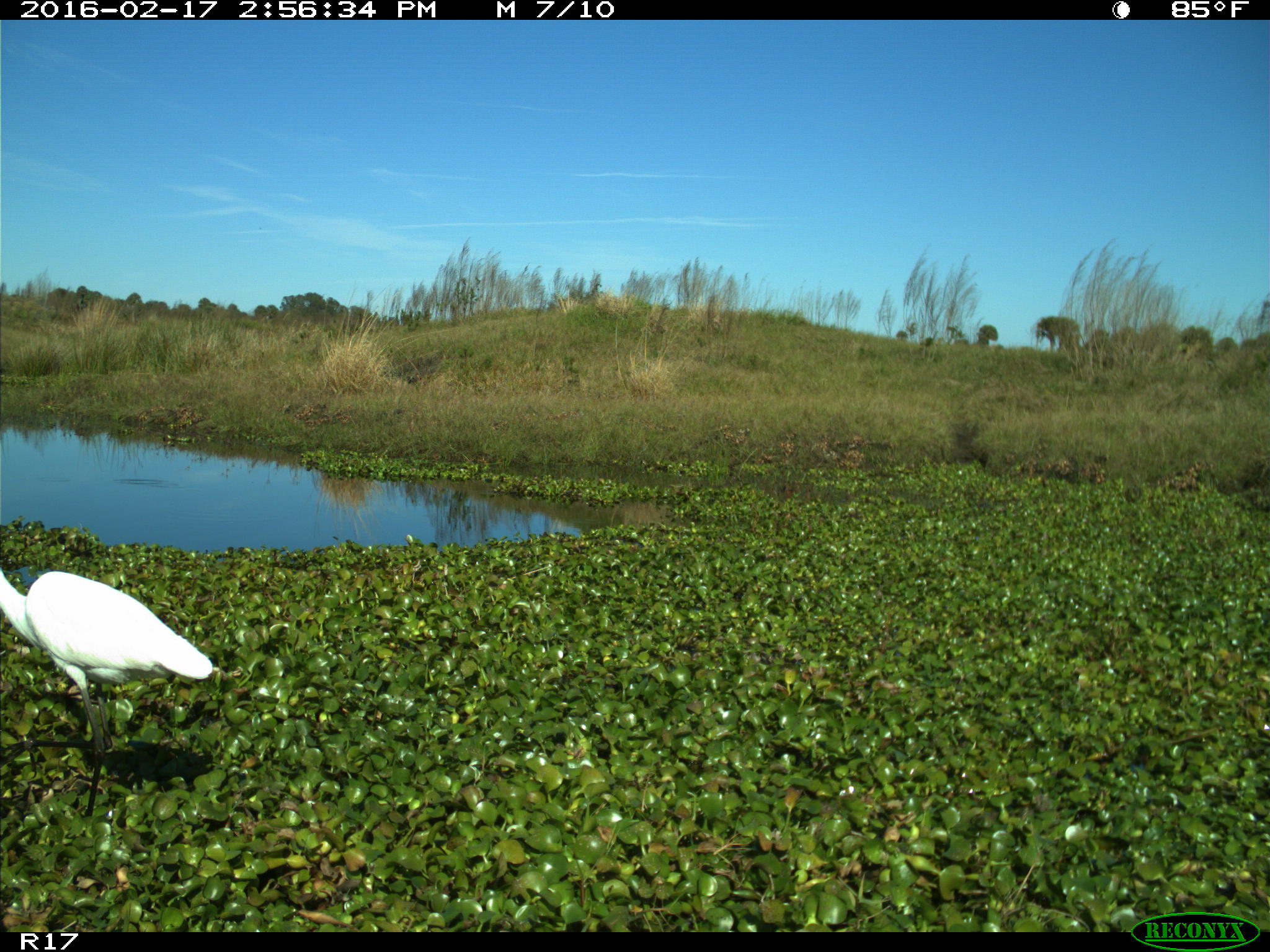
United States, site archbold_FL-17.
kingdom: Animalia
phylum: Chordata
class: Aves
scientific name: Aves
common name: birds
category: unidentified bird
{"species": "unidentified bird (birds) (Aves)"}